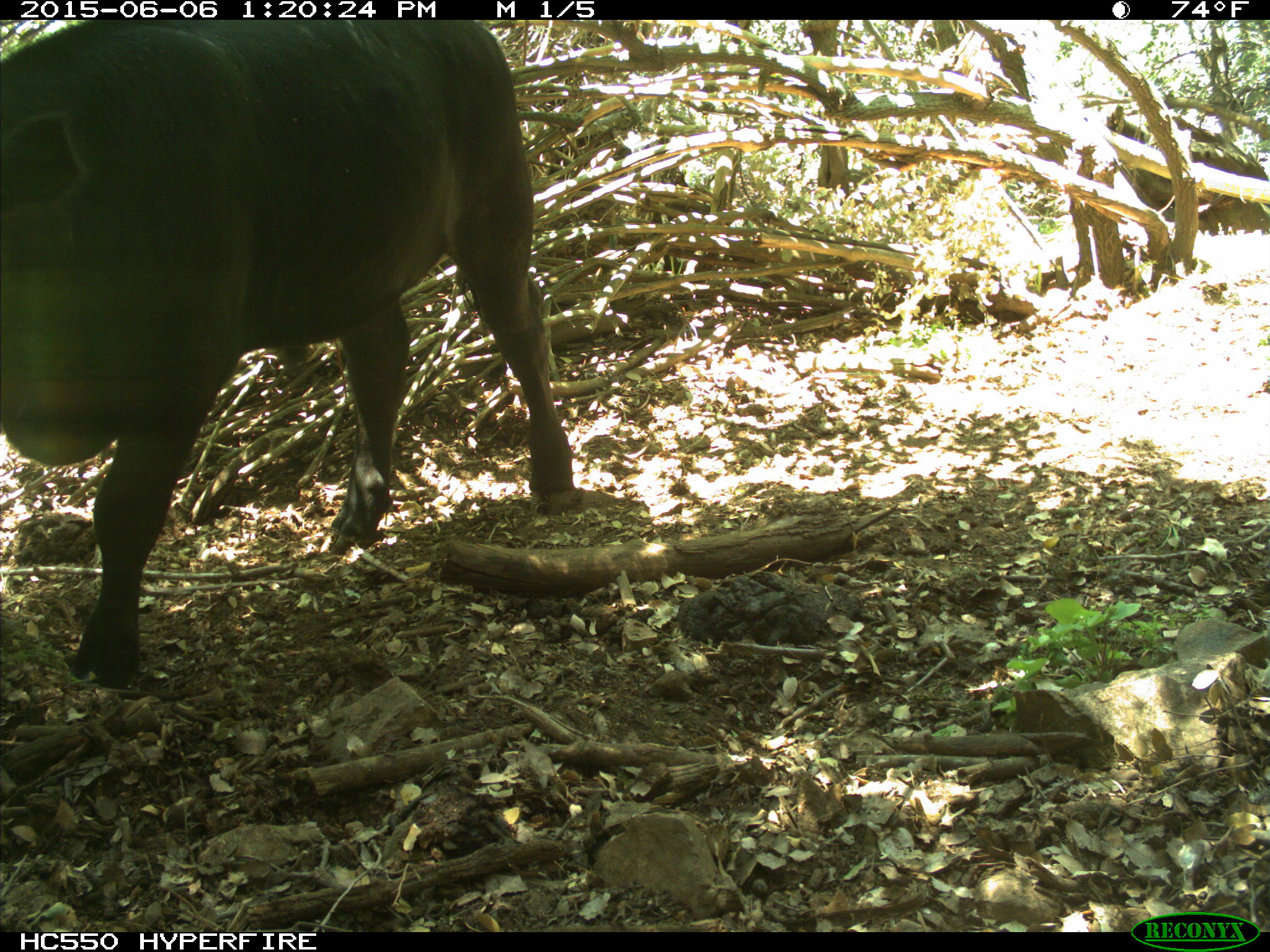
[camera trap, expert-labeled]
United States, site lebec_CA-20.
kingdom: Animalia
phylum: Chordata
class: Mammalia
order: Artiodactyla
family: Bovidae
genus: Bos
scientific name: Bos taurus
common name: domestic cow